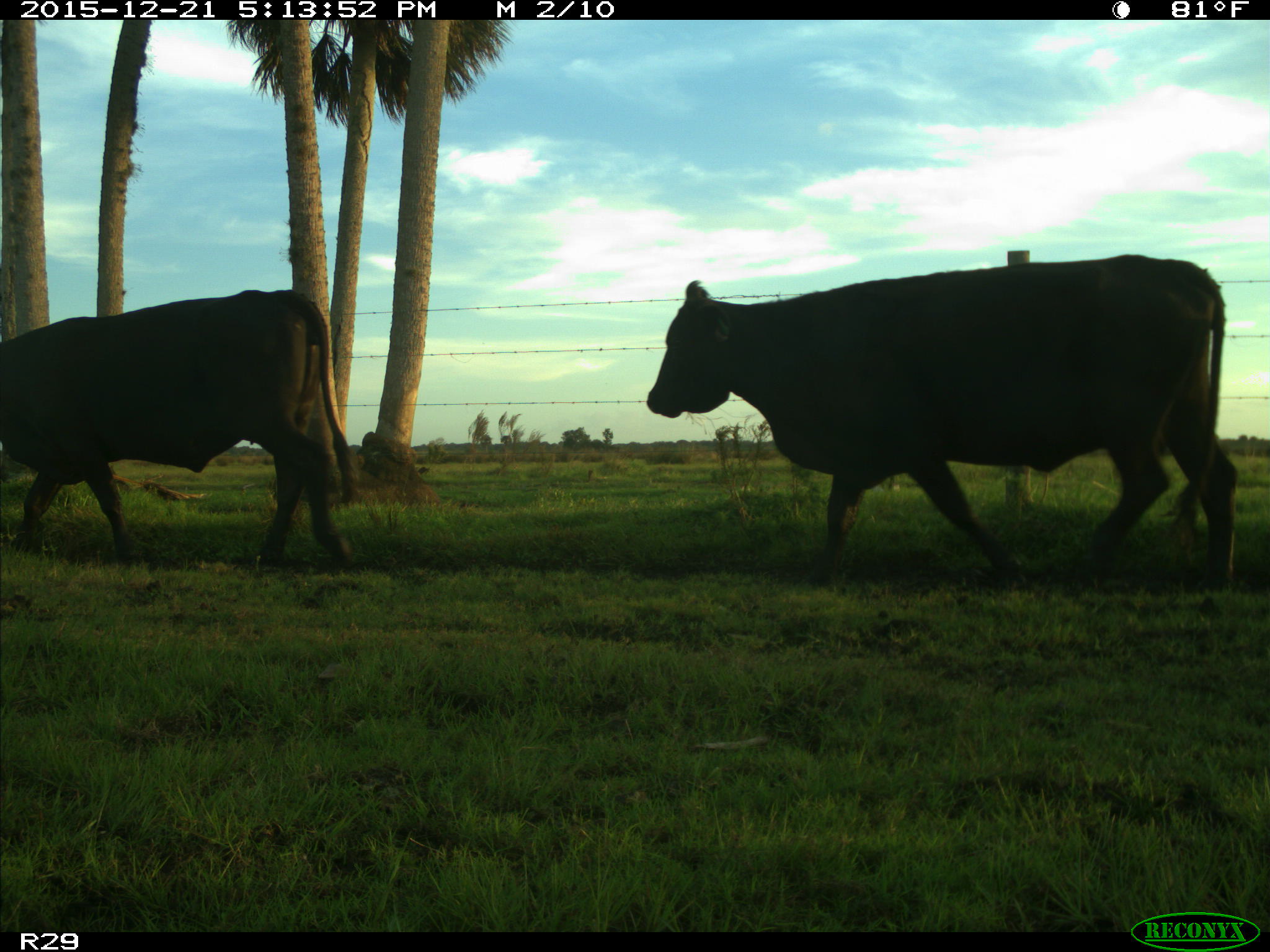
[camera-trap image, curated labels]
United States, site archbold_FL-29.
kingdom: Animalia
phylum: Chordata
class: Mammalia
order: Artiodactyla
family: Bovidae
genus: Bos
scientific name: Bos taurus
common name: domestic cow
Bos taurus (domestic cow).